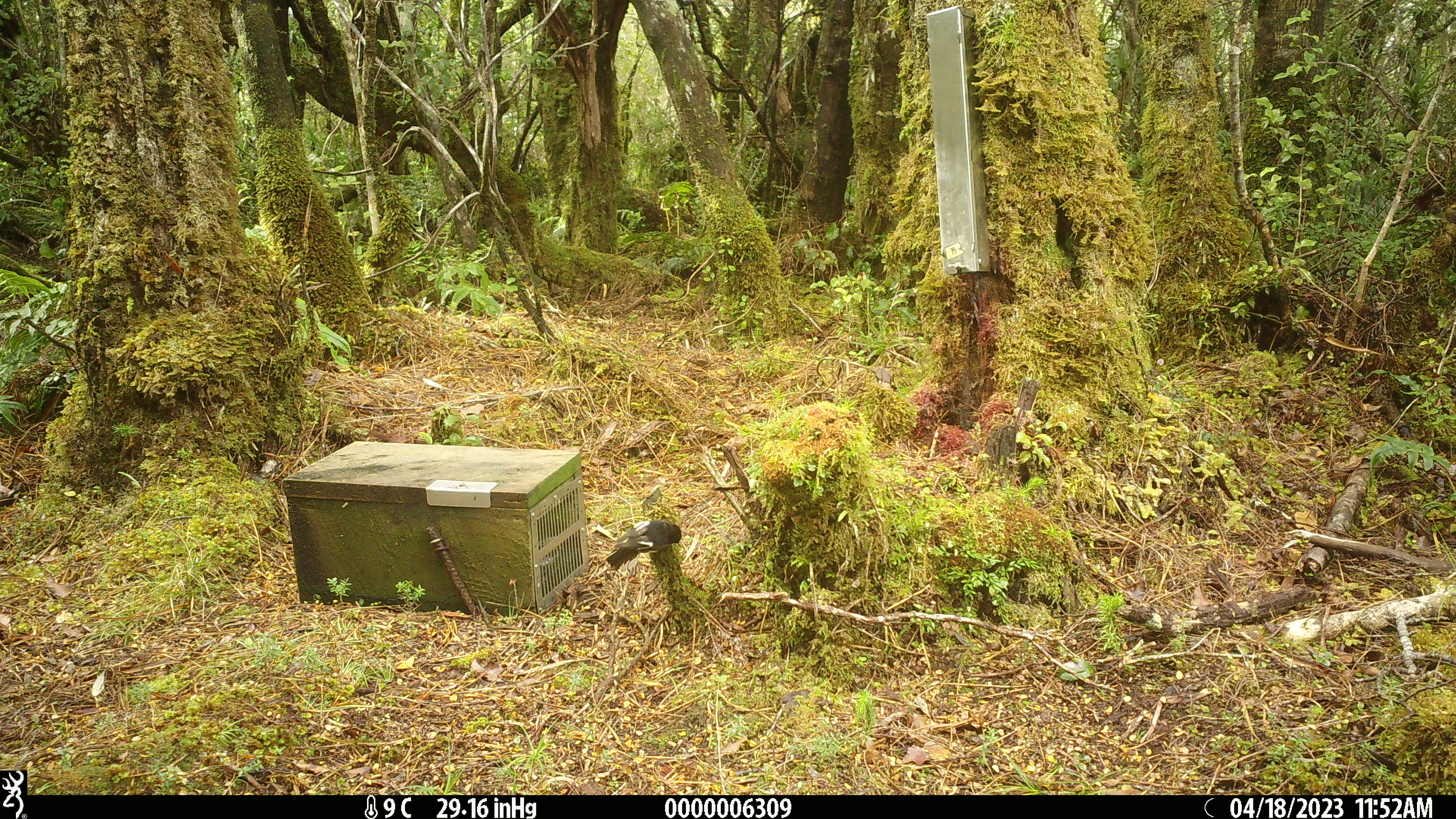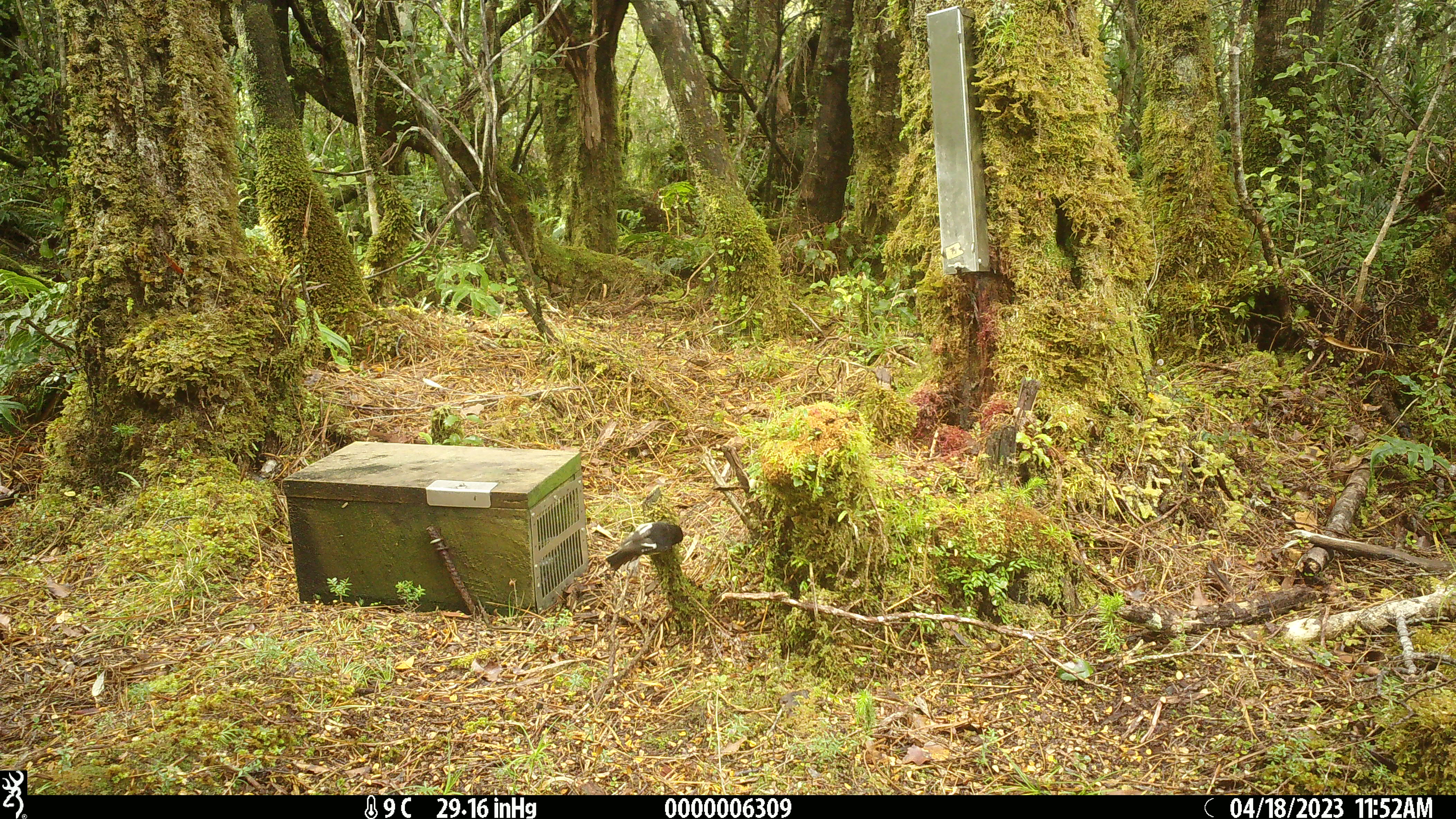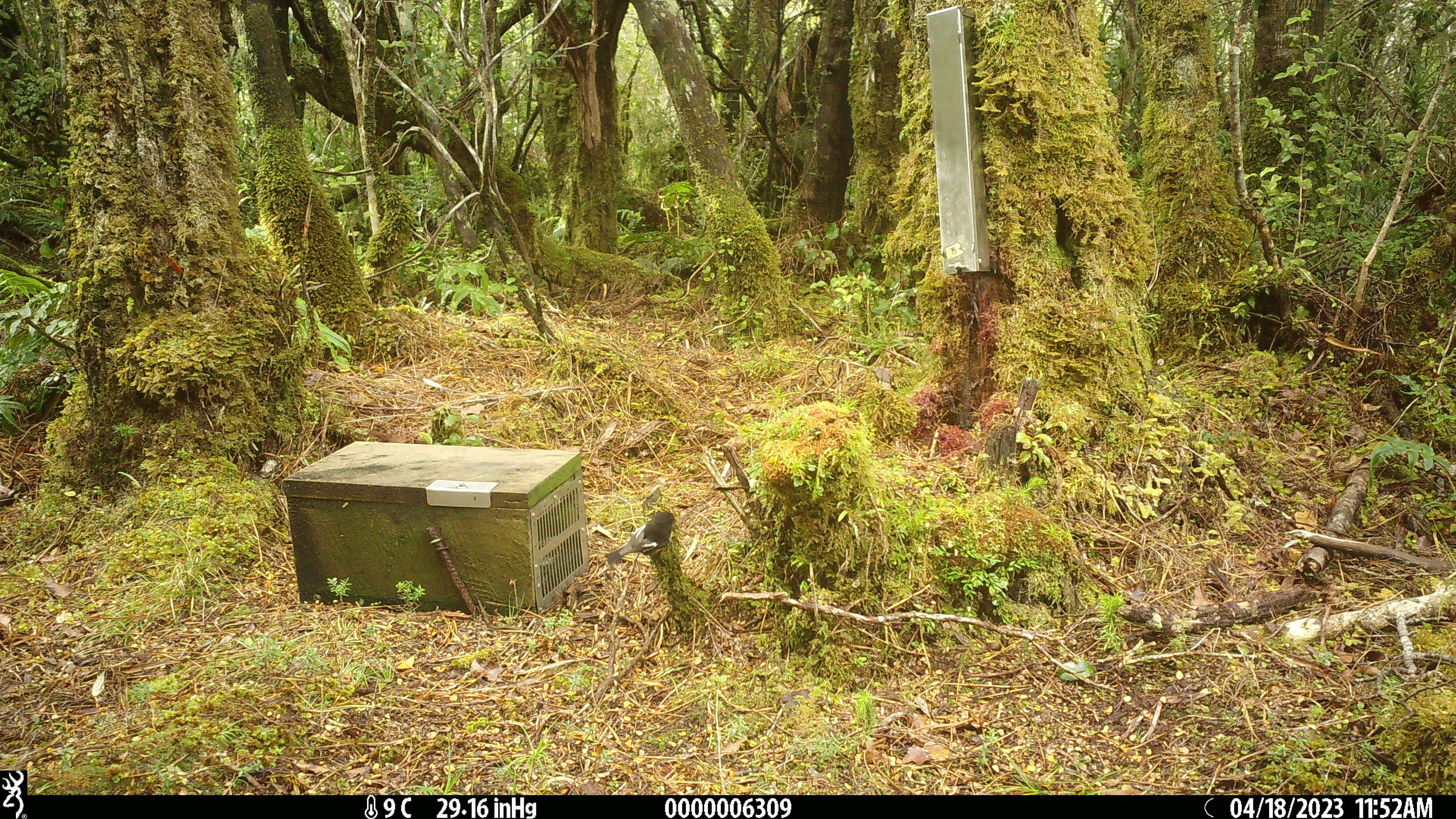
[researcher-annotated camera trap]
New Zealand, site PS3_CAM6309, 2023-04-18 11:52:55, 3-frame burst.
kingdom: Animalia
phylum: Chordata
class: Aves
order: Passeriformes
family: Petroicidae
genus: Petroica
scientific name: Petroica macrocephala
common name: tomtit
Tomtit (Petroica macrocephala).